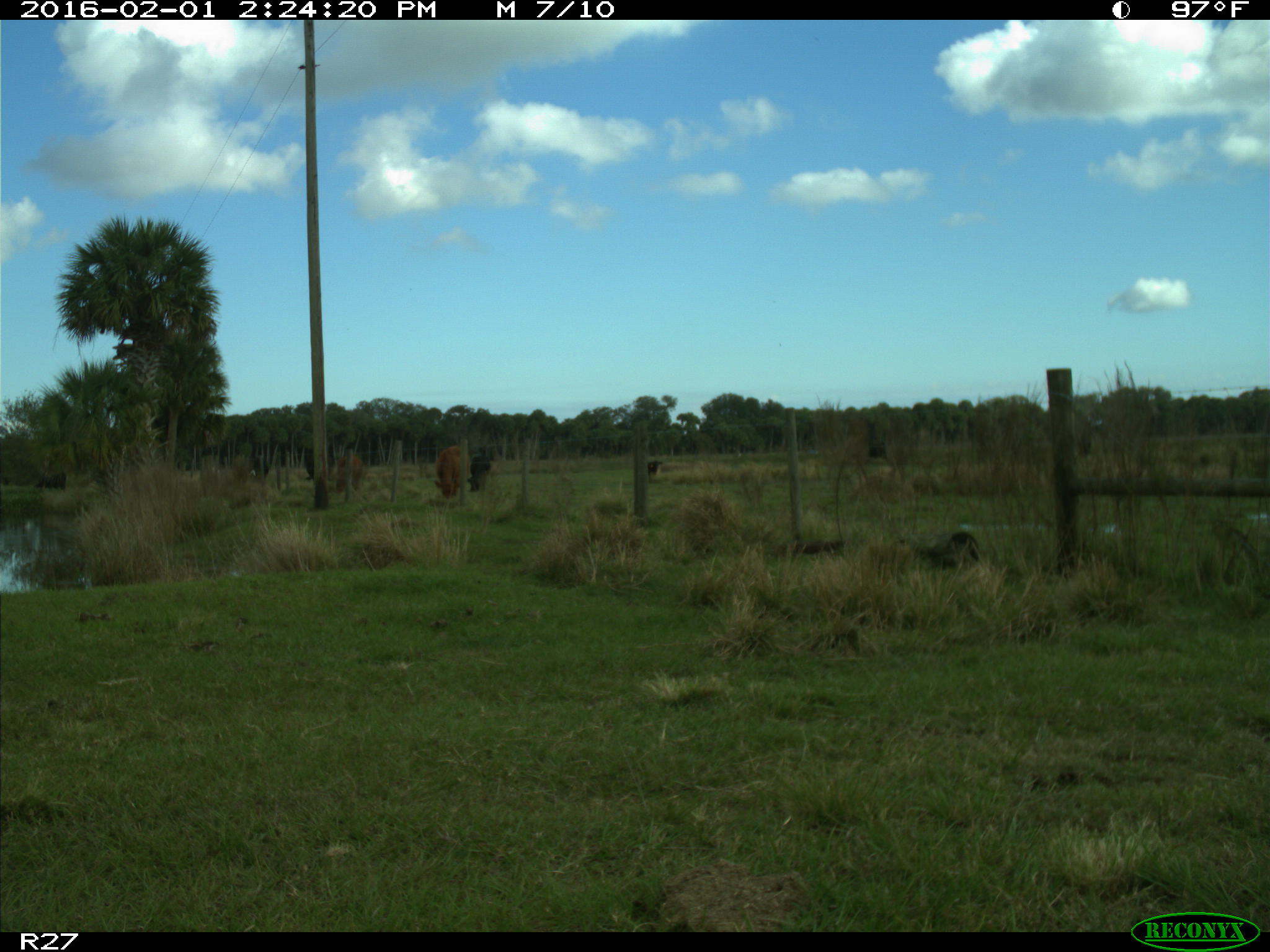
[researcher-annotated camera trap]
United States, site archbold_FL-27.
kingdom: Animalia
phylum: Chordata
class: Mammalia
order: Artiodactyla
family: Bovidae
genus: Bos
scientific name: Bos taurus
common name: domestic cow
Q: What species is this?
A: Bos taurus (domestic cow).